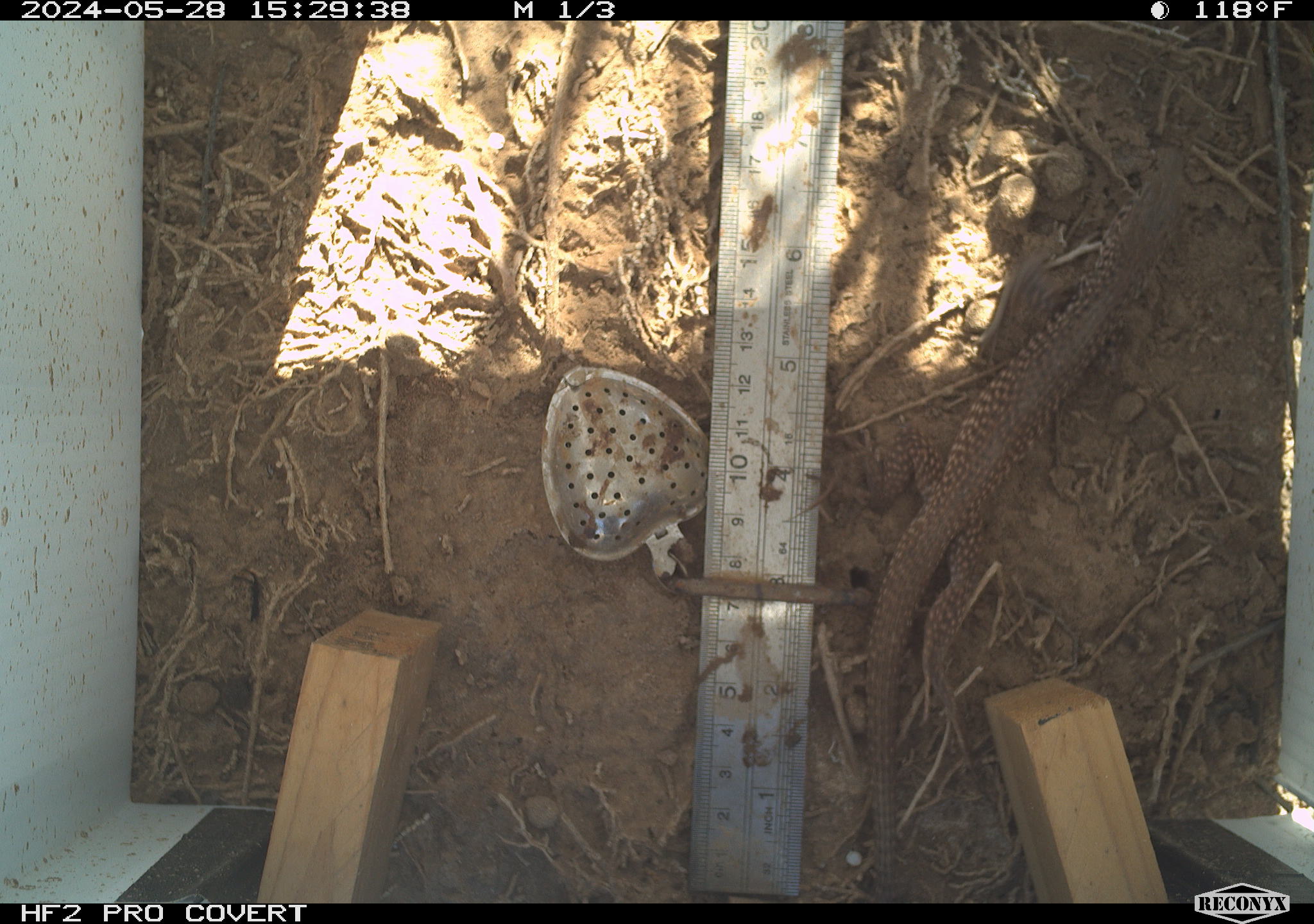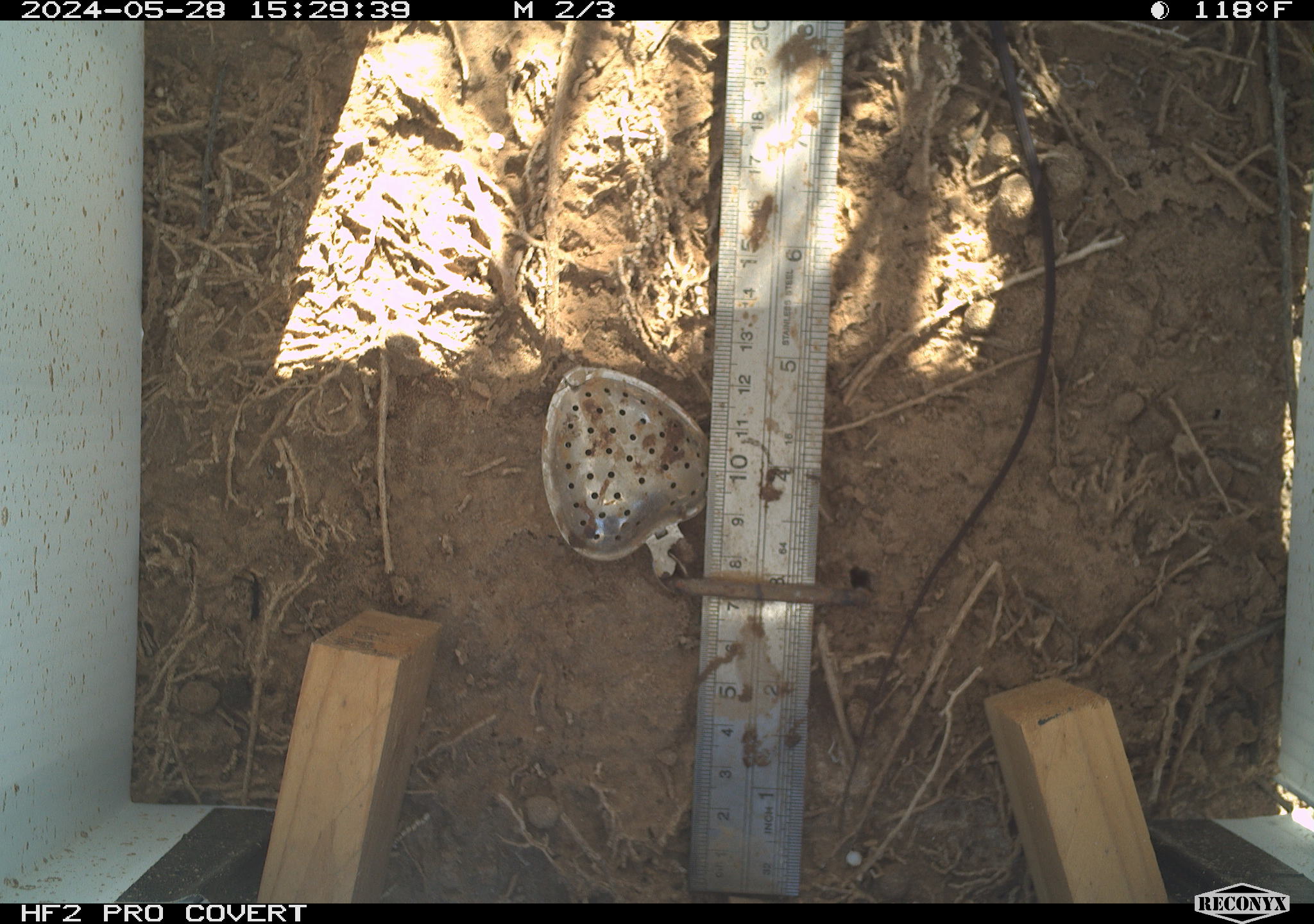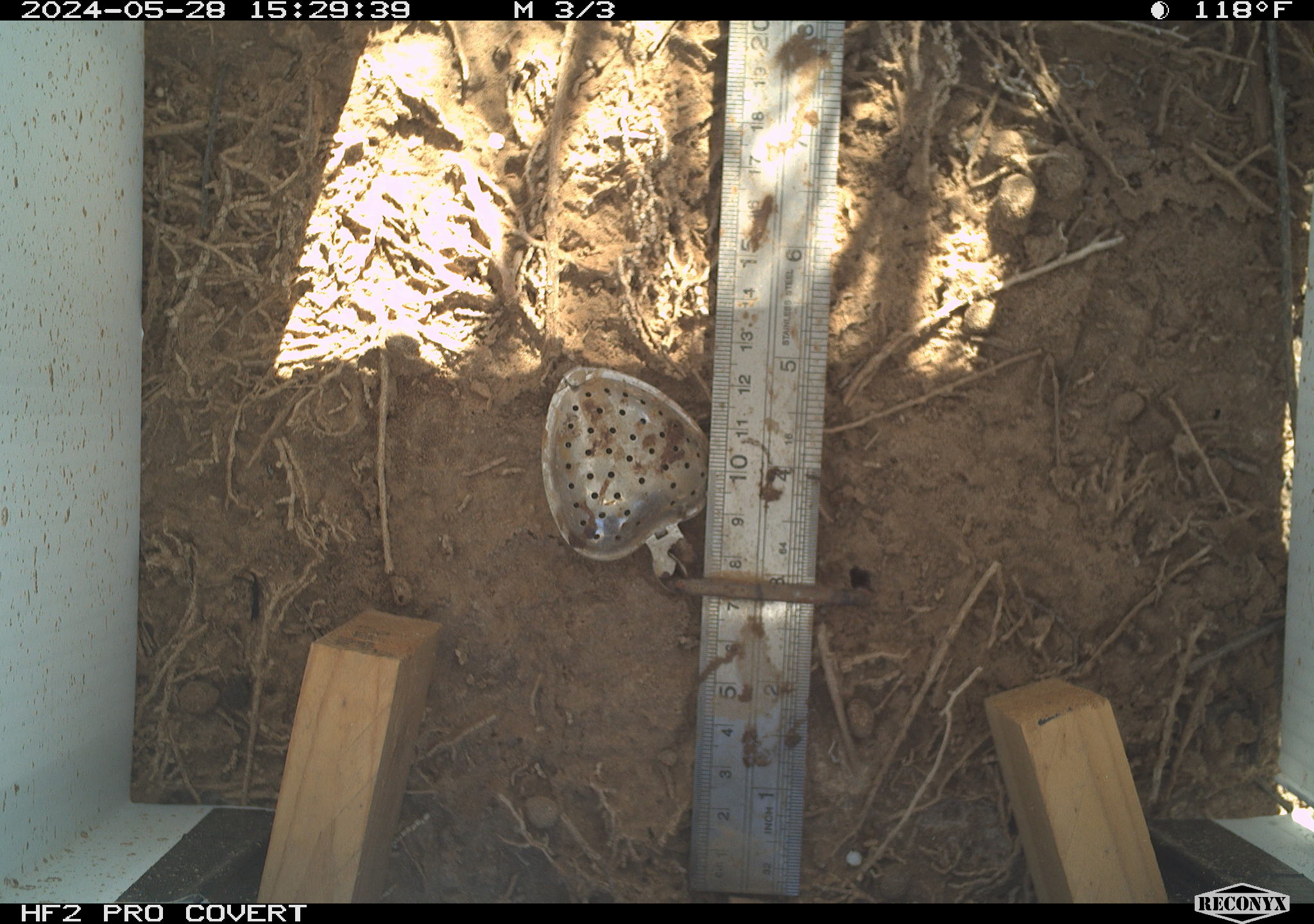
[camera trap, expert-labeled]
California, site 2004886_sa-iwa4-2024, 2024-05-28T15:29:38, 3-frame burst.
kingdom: Animalia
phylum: Chordata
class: Reptilia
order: Squamata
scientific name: Squamata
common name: lizards and snakes